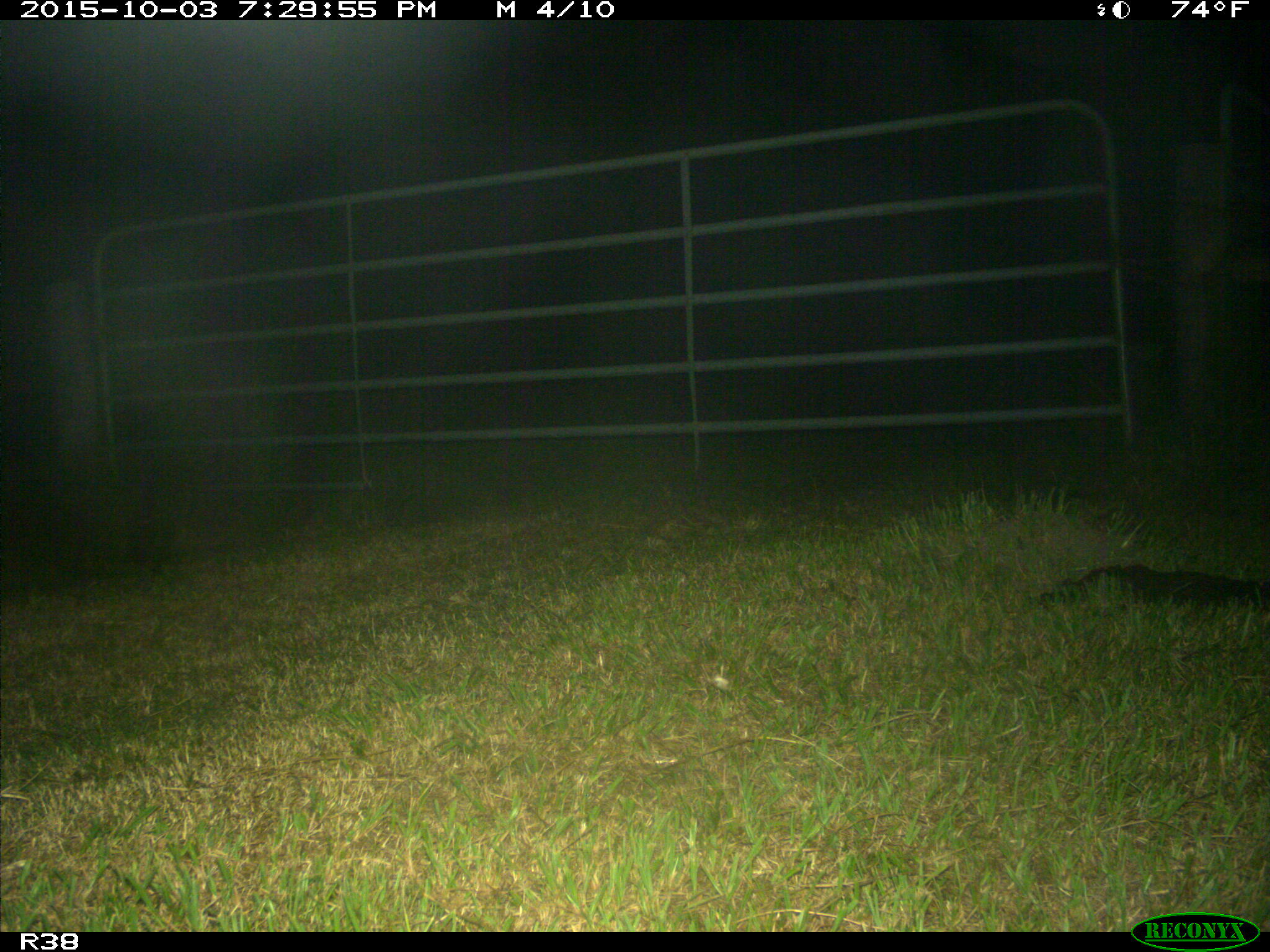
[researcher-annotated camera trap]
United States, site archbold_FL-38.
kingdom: Animalia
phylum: Chordata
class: Mammalia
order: Carnivora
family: Procyonidae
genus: Procyon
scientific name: Procyon lotor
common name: common raccoon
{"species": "Procyon lotor (common raccoon)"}